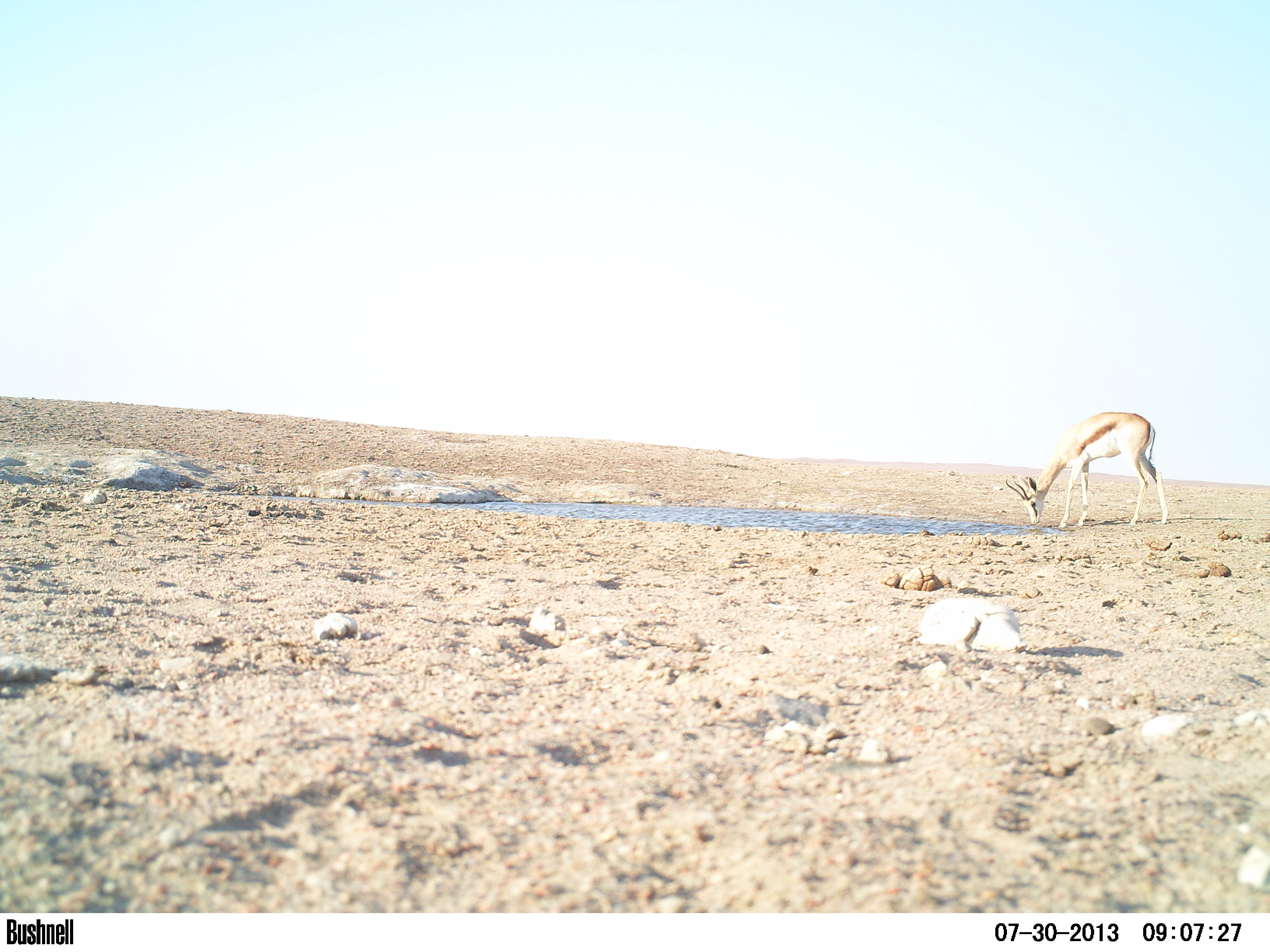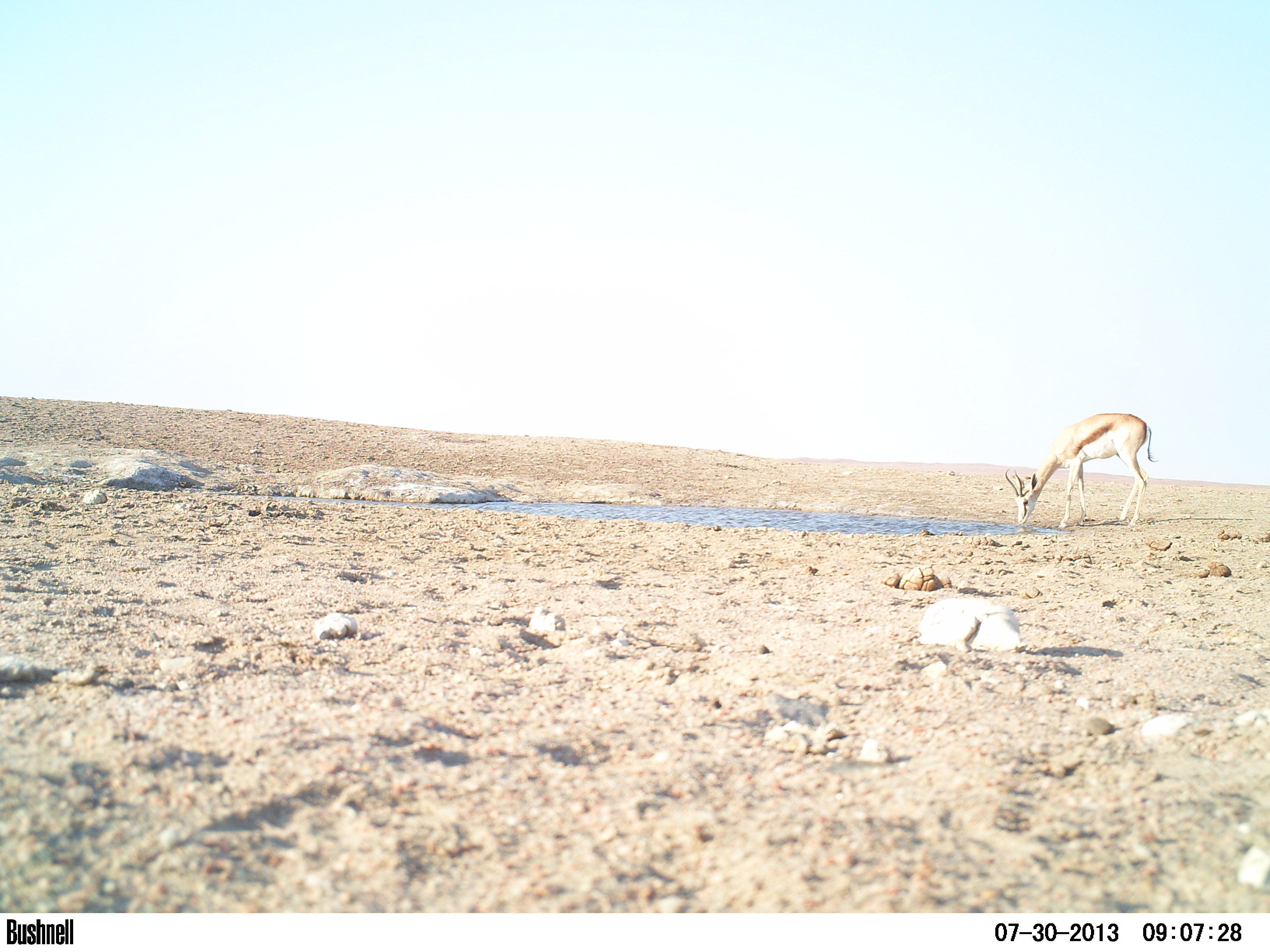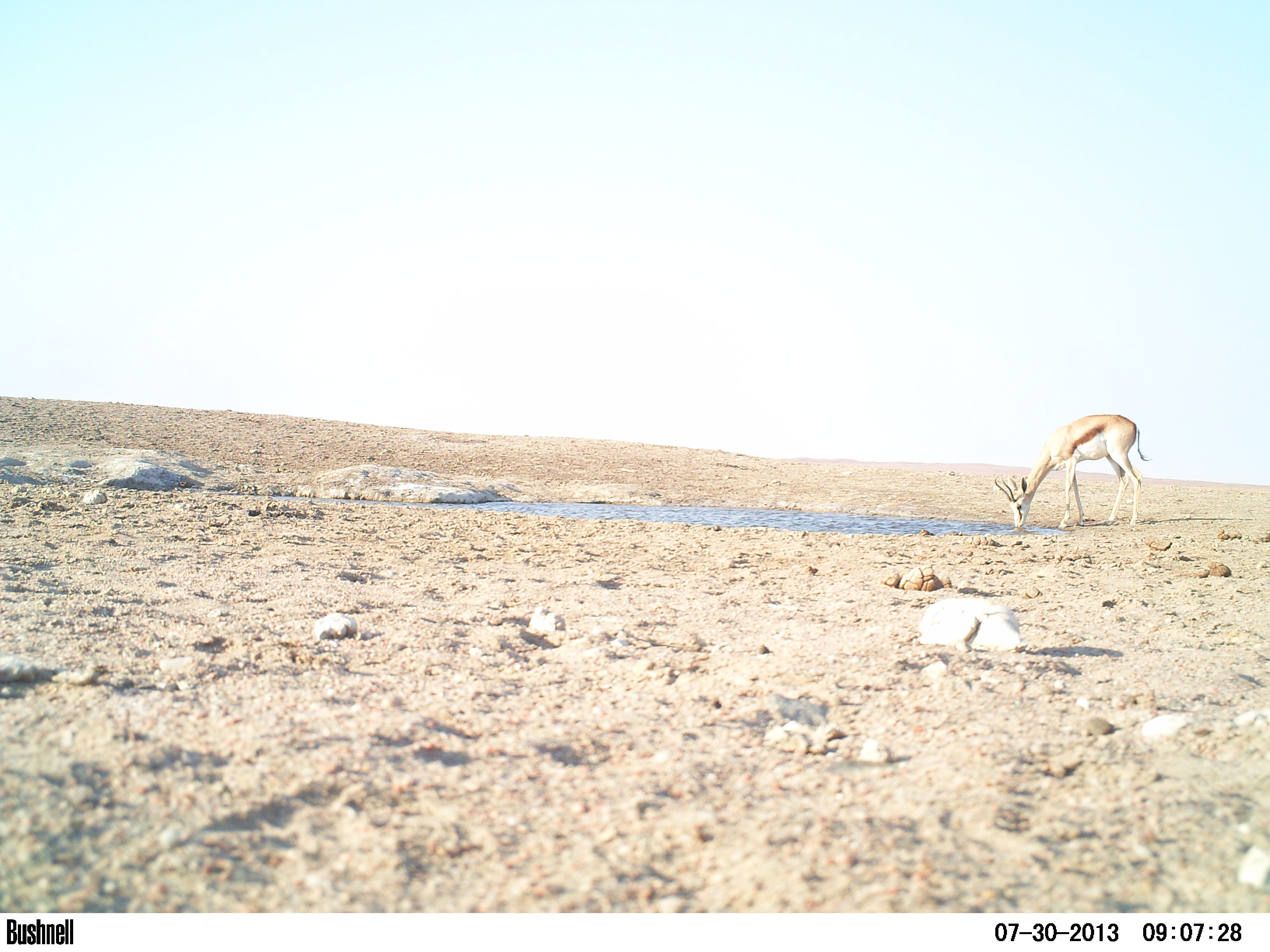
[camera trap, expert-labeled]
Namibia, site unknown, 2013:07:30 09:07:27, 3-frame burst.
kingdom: Animalia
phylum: Chordata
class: Mammalia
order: Artiodactyla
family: Bovidae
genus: Antidorcas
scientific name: Antidorcas marsupialis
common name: springbok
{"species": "Antidorcas marsupialis (springbok)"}